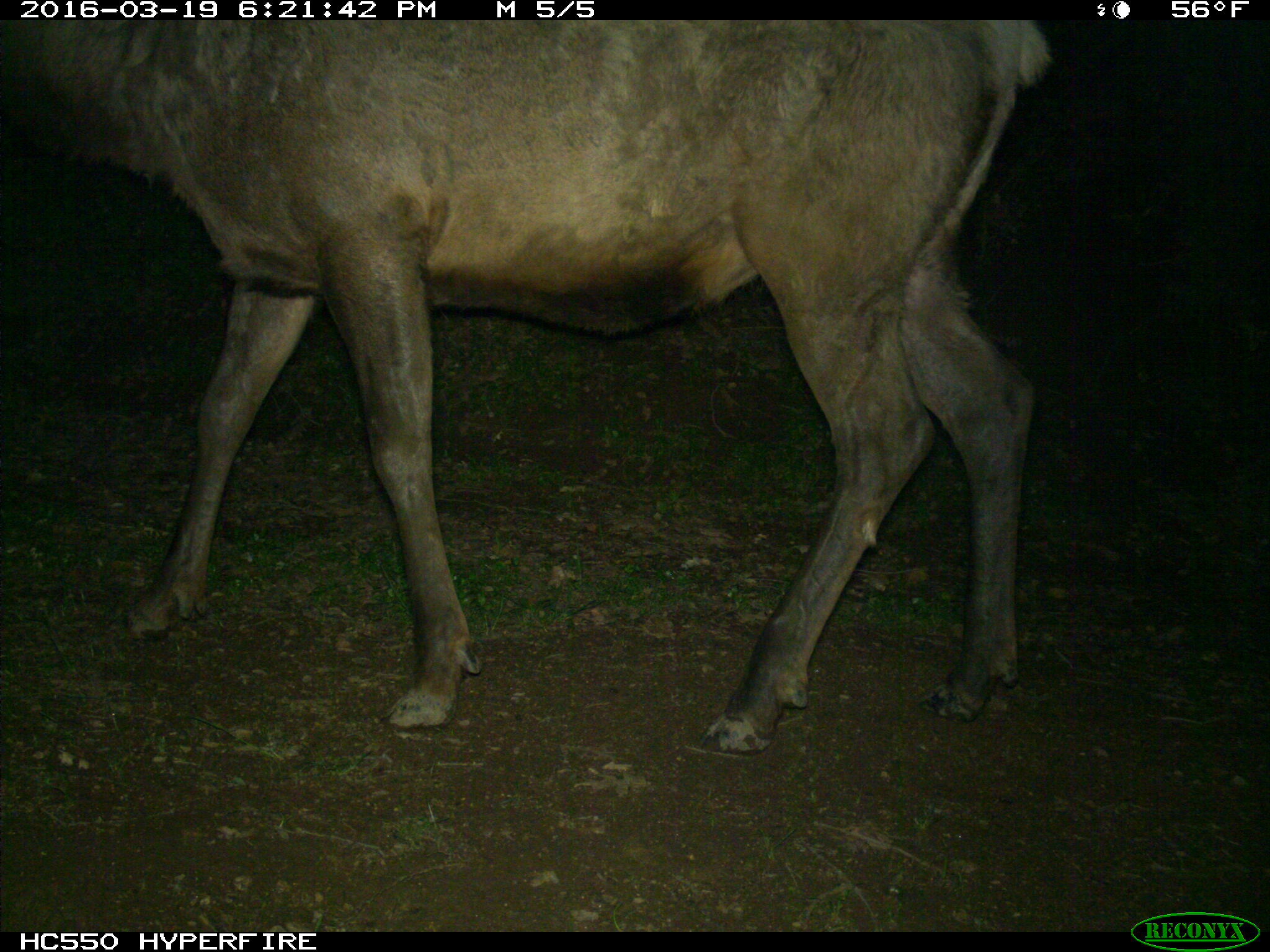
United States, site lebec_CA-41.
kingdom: Animalia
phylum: Chordata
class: Mammalia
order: Artiodactyla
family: Cervidae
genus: Cervus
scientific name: Cervus canadensis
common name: elk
Cervus canadensis (elk).